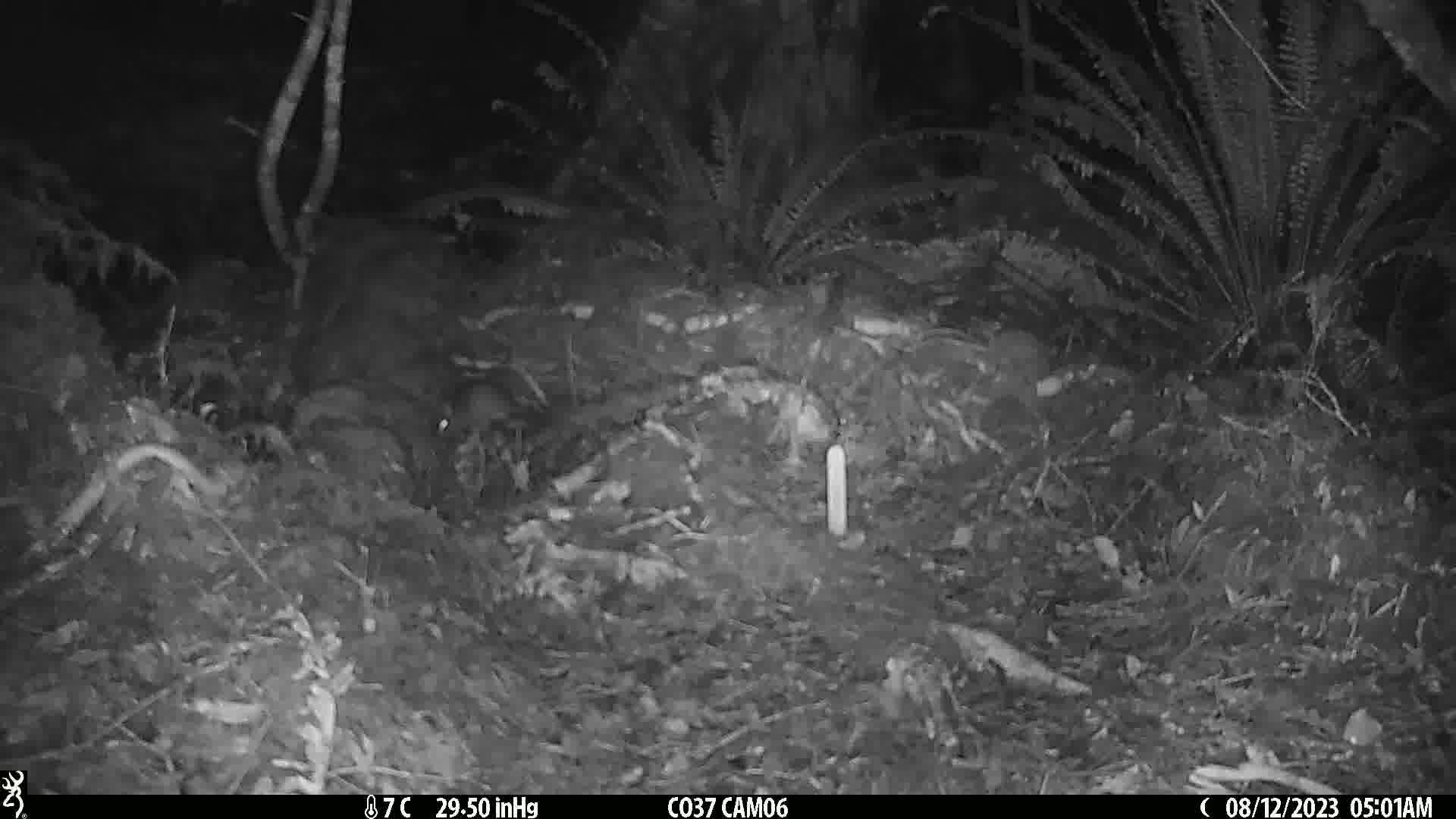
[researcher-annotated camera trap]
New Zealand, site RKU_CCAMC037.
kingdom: Animalia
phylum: Chordata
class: Mammalia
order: Rodentia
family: Muridae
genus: Rattus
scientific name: Rattus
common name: rat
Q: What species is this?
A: Rat (Rattus).